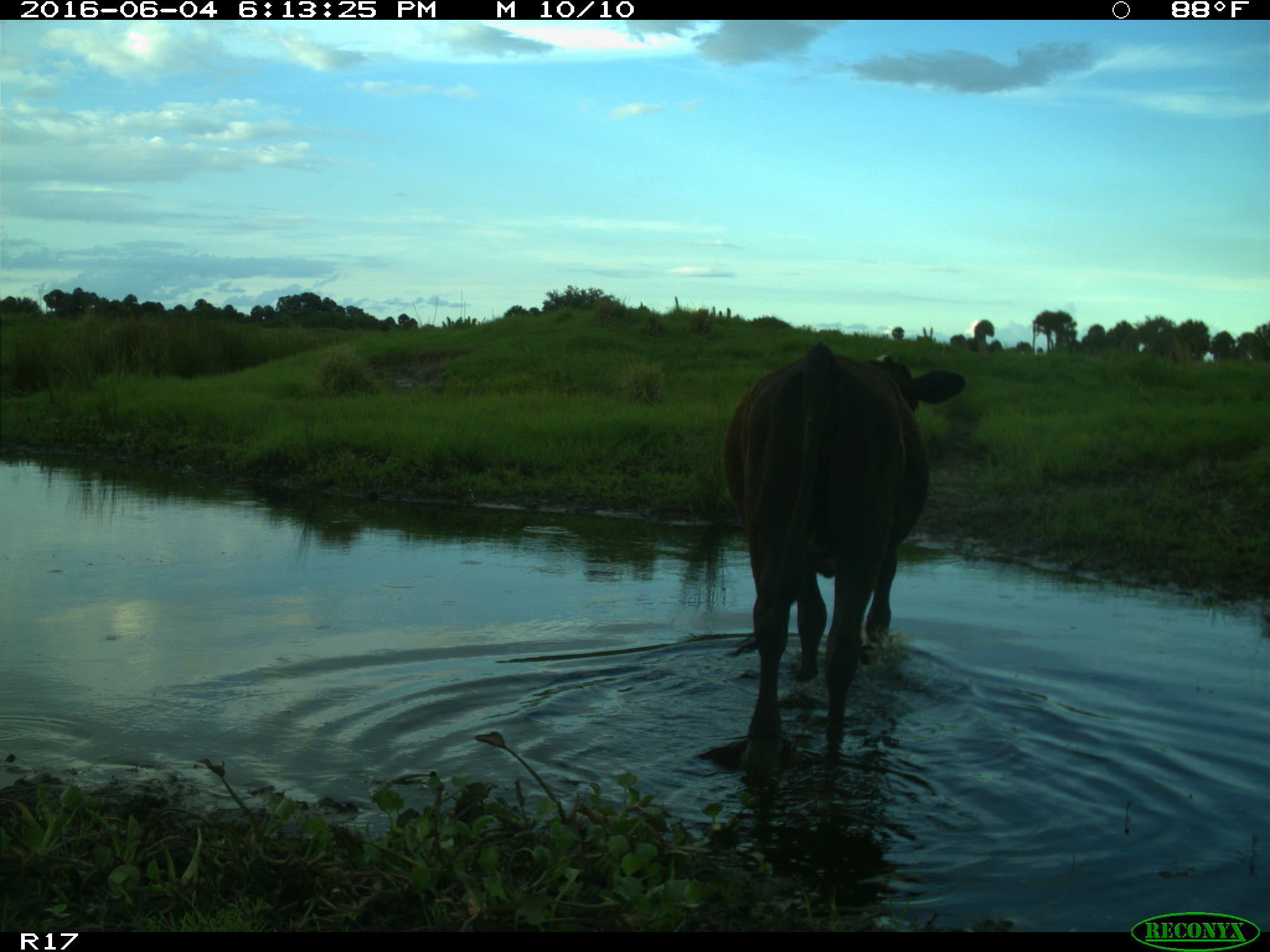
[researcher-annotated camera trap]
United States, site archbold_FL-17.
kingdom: Animalia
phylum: Chordata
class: Mammalia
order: Artiodactyla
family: Bovidae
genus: Bos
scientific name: Bos taurus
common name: domestic cow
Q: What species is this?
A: Bos taurus (domestic cow).